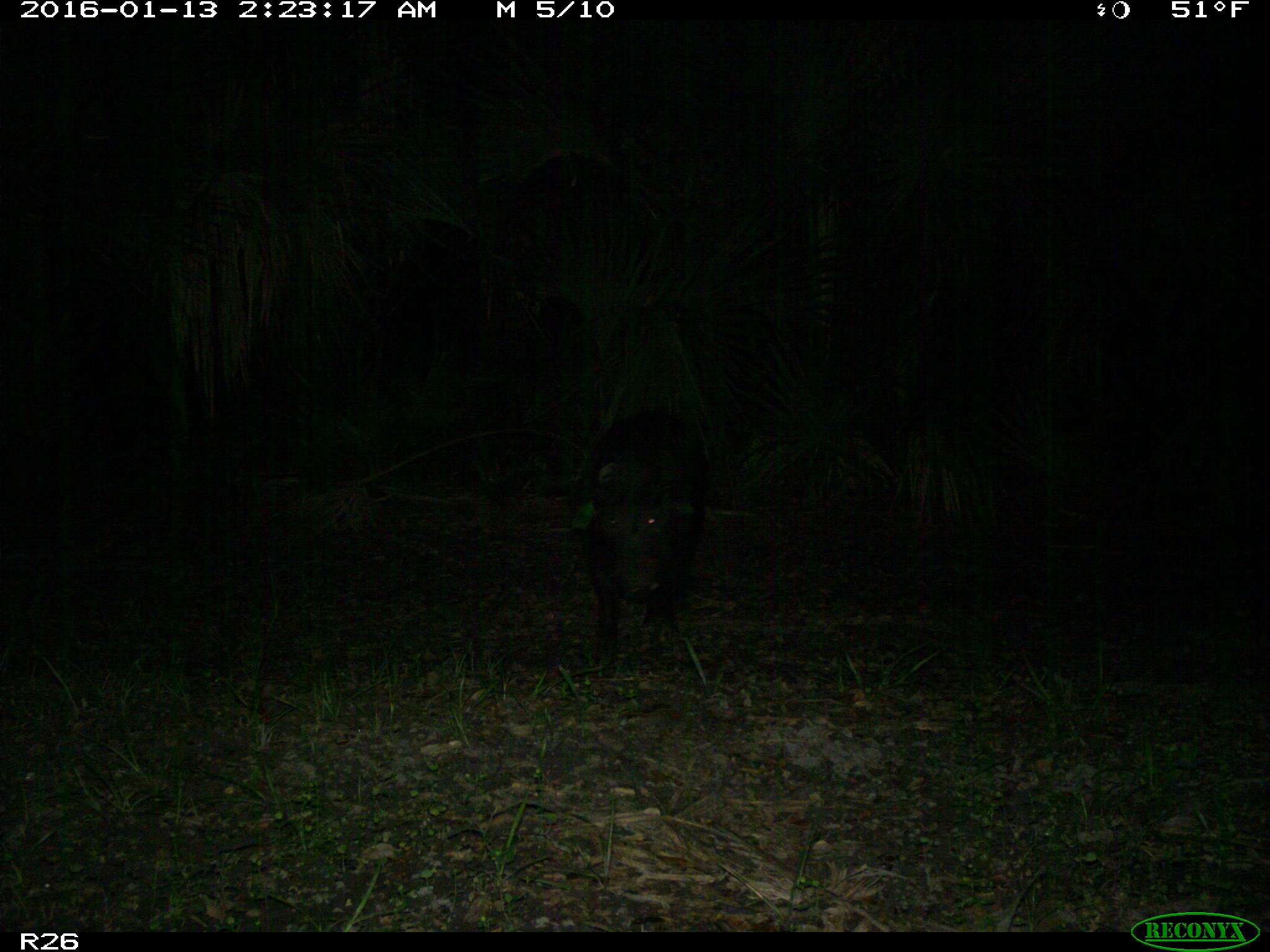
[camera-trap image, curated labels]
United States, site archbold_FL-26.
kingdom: Animalia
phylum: Chordata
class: Mammalia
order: Artiodactyla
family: Suidae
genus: Sus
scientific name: Sus scrofa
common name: wild boar